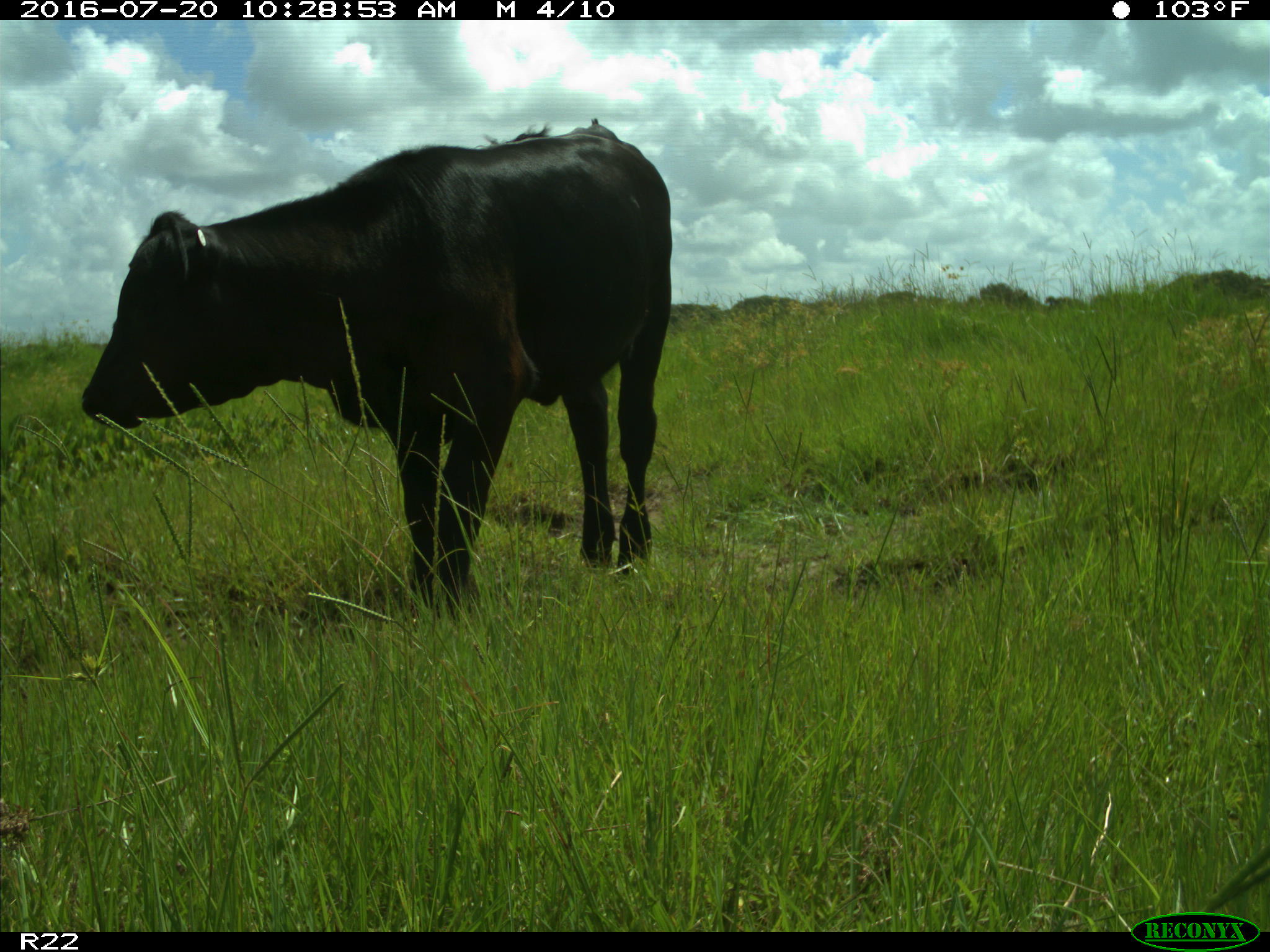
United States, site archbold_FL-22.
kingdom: Animalia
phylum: Chordata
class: Mammalia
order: Artiodactyla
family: Bovidae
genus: Bos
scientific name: Bos taurus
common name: domestic cow